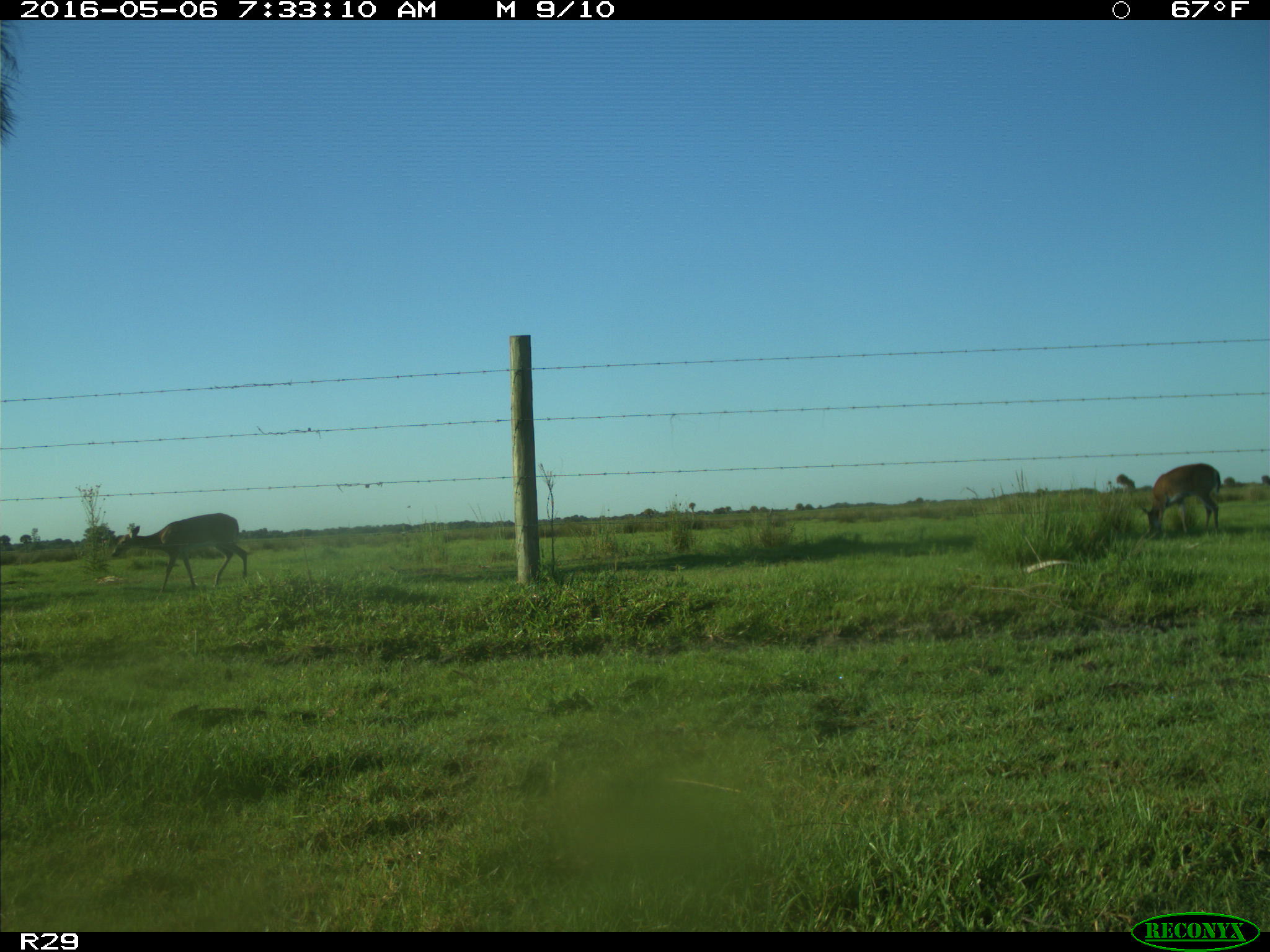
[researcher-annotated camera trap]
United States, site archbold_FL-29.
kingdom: Animalia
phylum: Chordata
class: Mammalia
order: Artiodactyla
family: Cervidae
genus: Odocoileus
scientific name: Odocoileus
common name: deer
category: unidentified deer